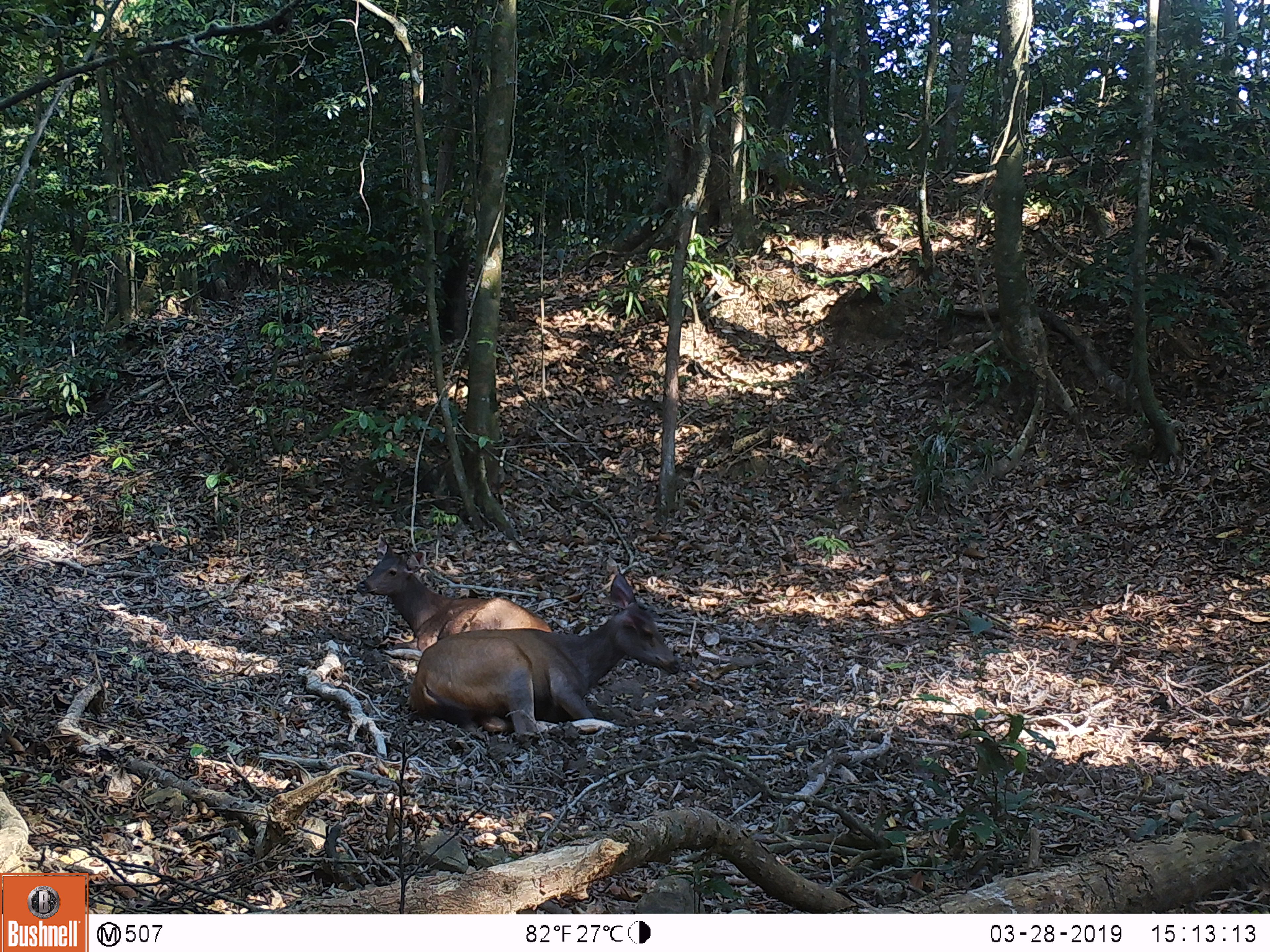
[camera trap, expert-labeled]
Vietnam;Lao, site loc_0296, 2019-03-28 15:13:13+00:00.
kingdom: Animalia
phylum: Chordata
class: Mammalia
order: Artiodactyla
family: Cervidae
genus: Rusa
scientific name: Rusa unicolor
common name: sambar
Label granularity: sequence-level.